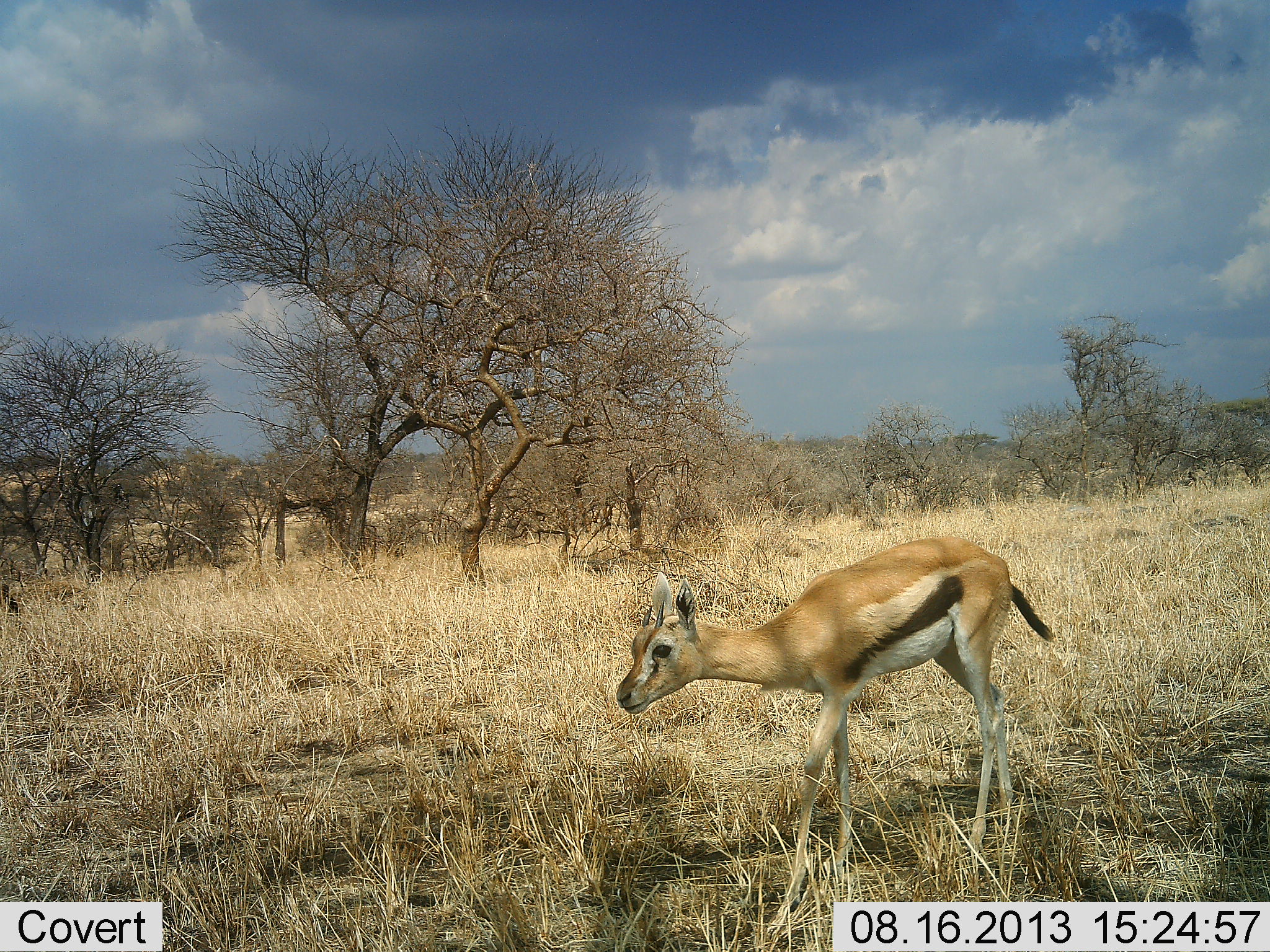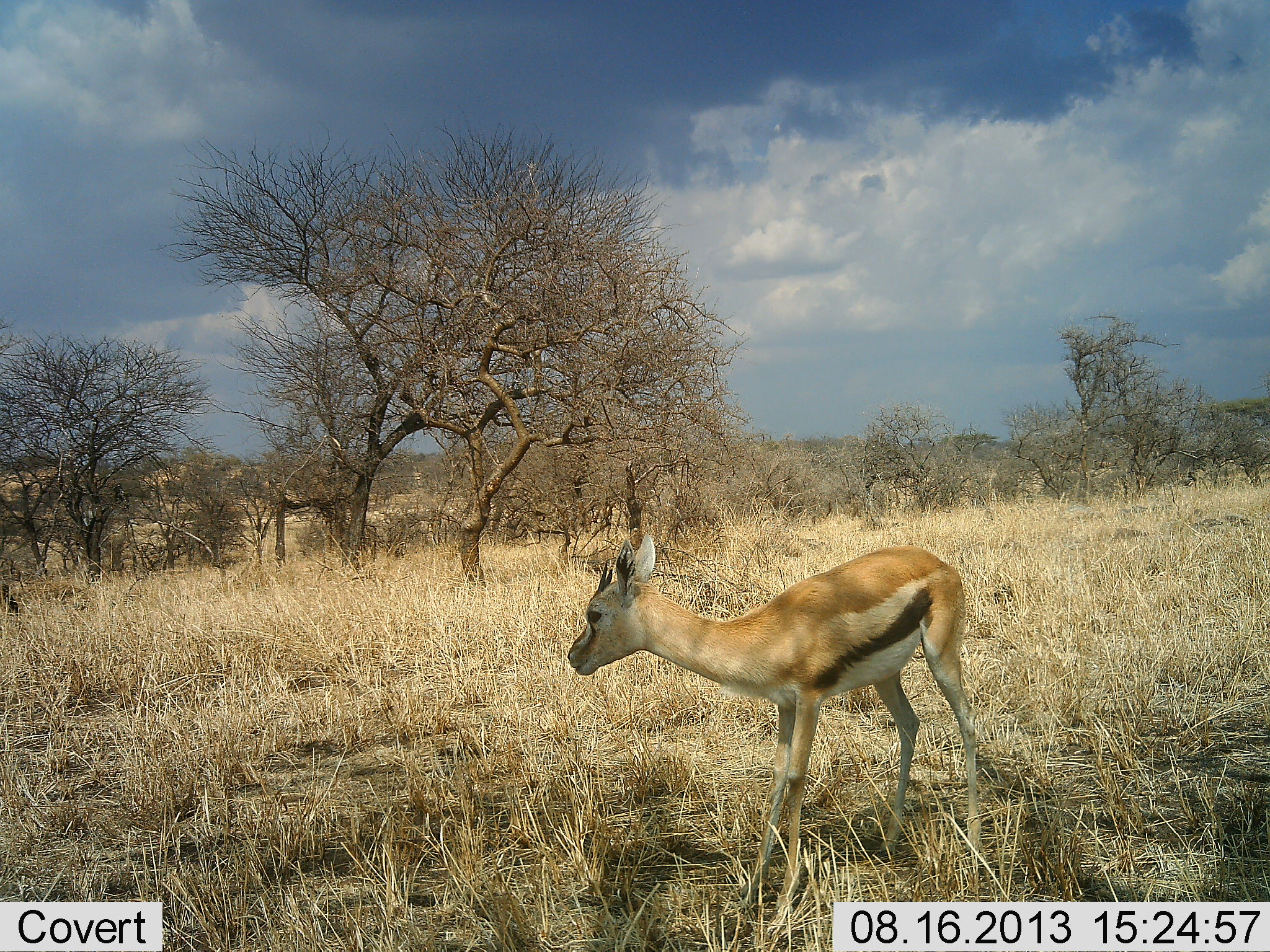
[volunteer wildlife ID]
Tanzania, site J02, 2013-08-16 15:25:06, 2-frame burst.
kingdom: Animalia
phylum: Chordata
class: Mammalia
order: Artiodactyla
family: Bovidae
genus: Eudorcas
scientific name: Eudorcas thomsonii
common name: thomson's gazelle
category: gazellethomsons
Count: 1.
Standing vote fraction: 49%.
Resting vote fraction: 3%.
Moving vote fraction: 46%.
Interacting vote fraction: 0%.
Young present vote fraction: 16%.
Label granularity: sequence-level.